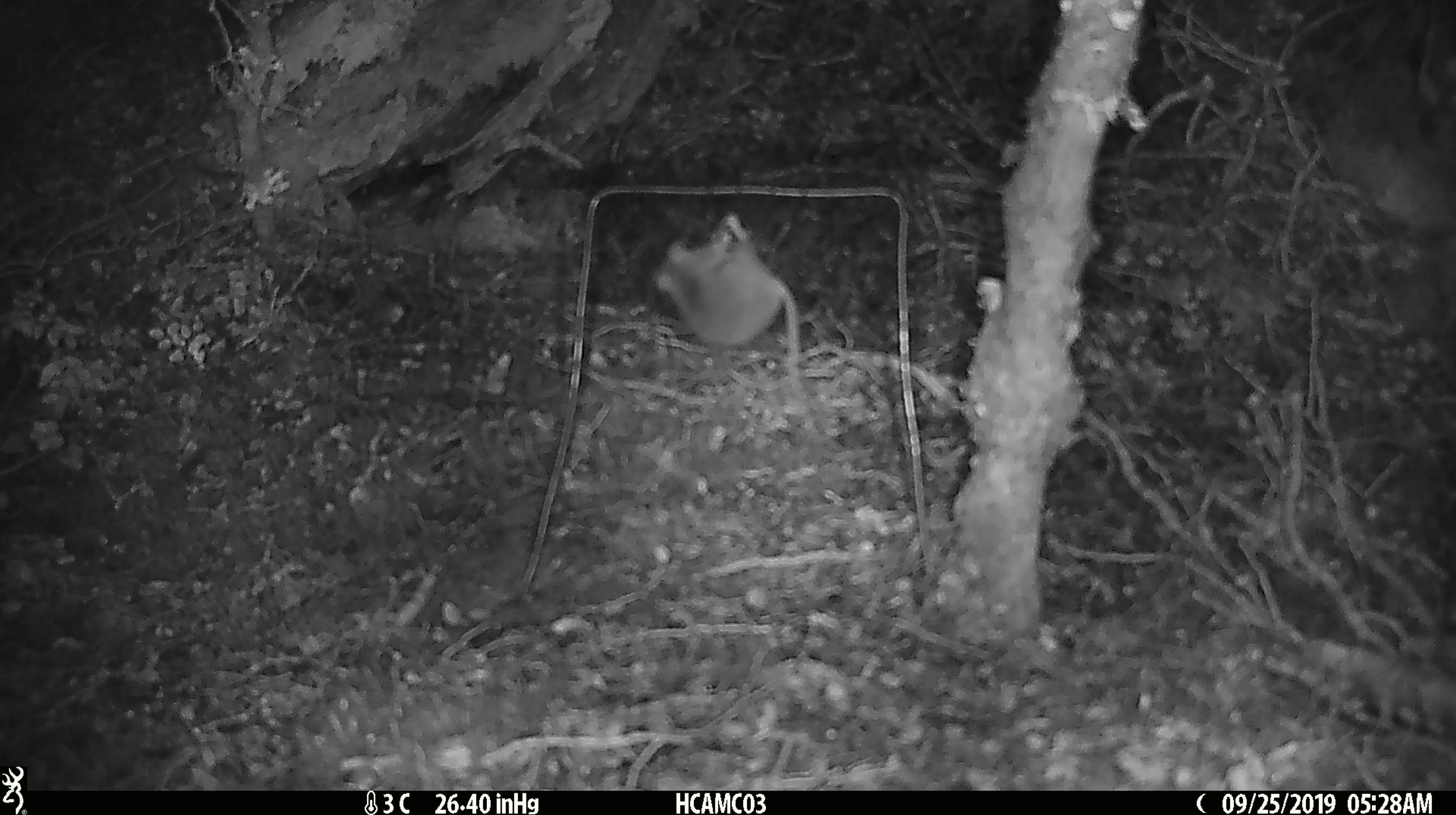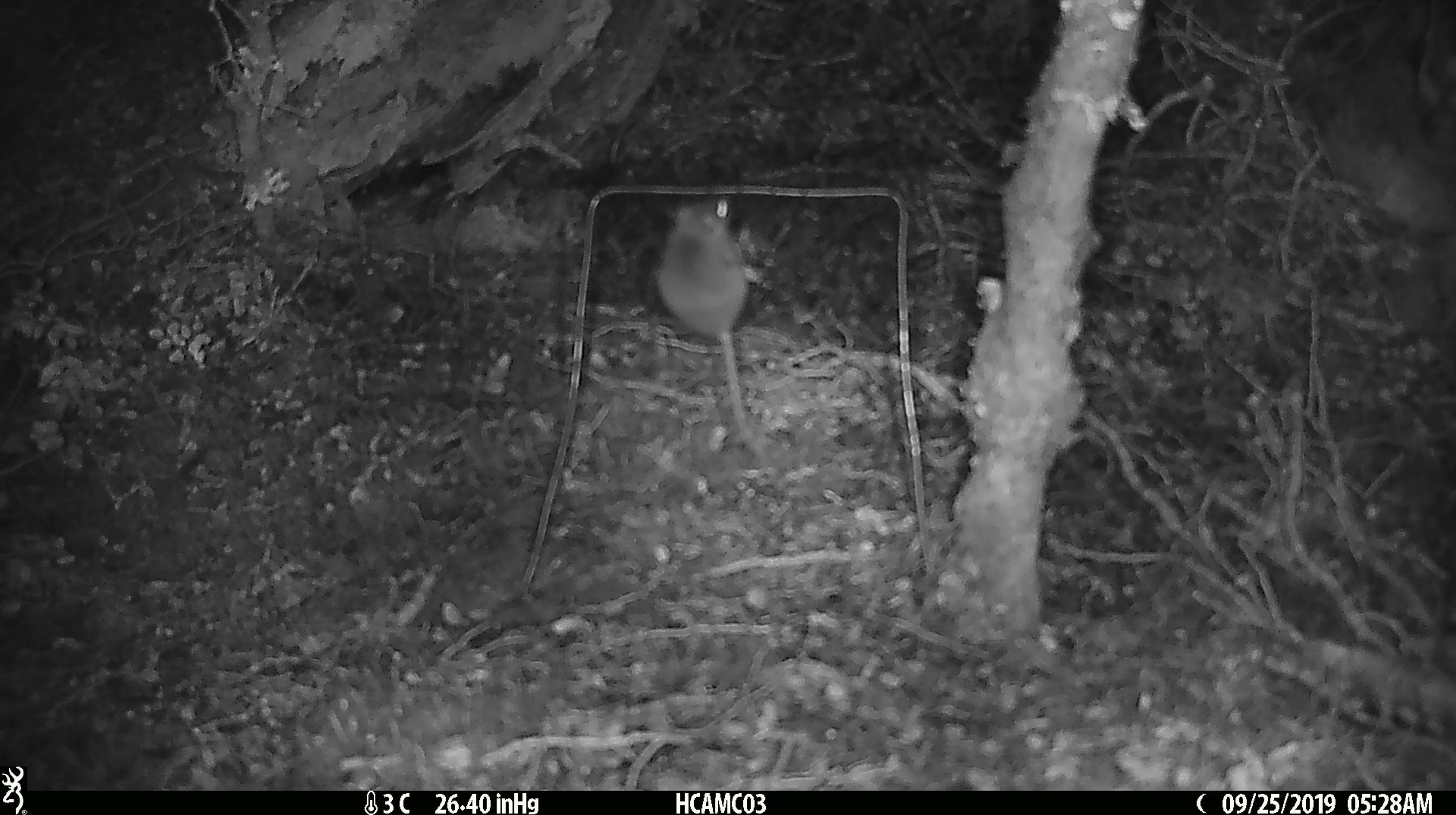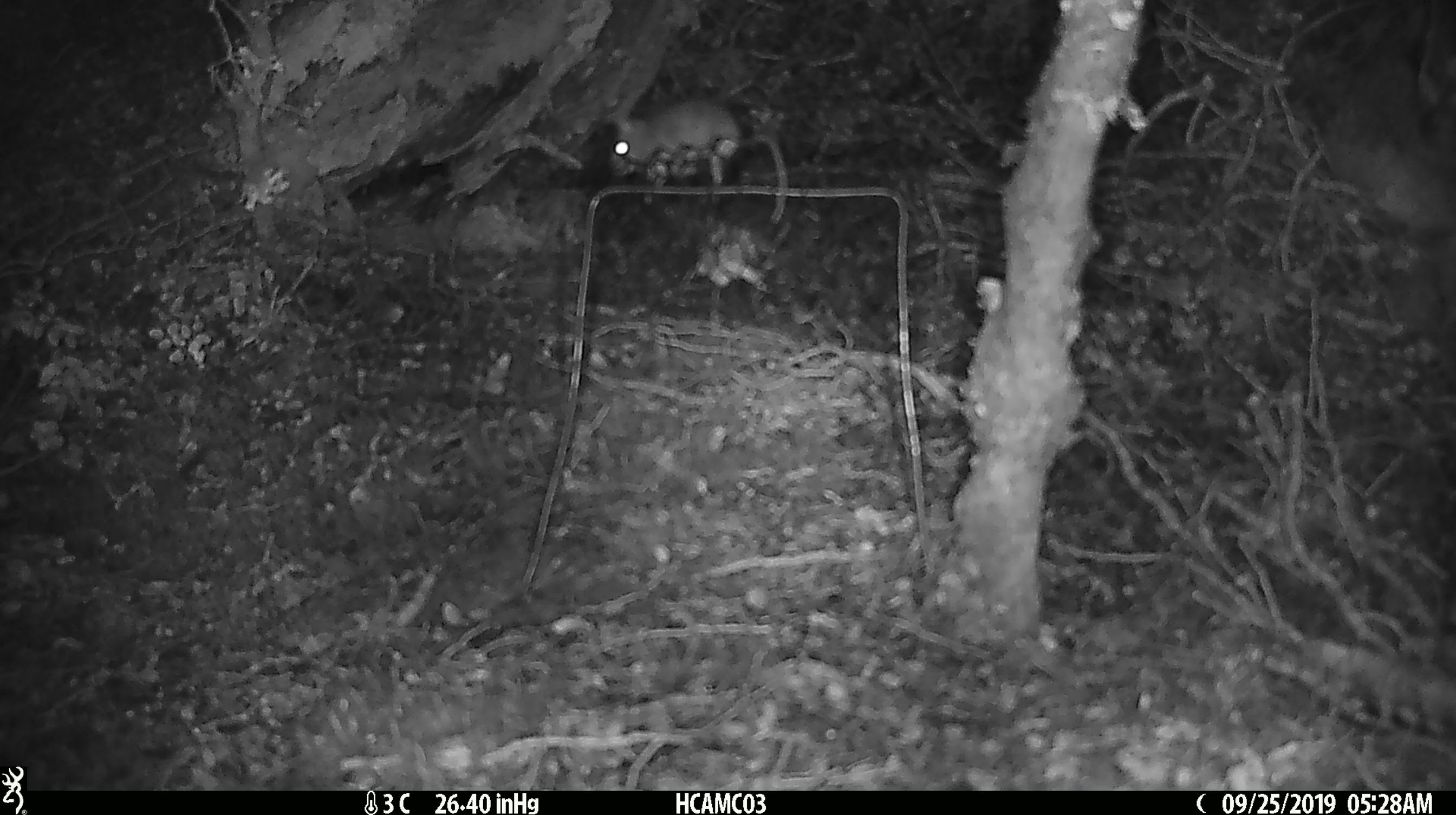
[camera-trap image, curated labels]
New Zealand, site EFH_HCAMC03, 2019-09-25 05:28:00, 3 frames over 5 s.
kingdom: Animalia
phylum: Chordata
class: Mammalia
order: Rodentia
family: Muridae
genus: Mus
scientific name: Mus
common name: mouse